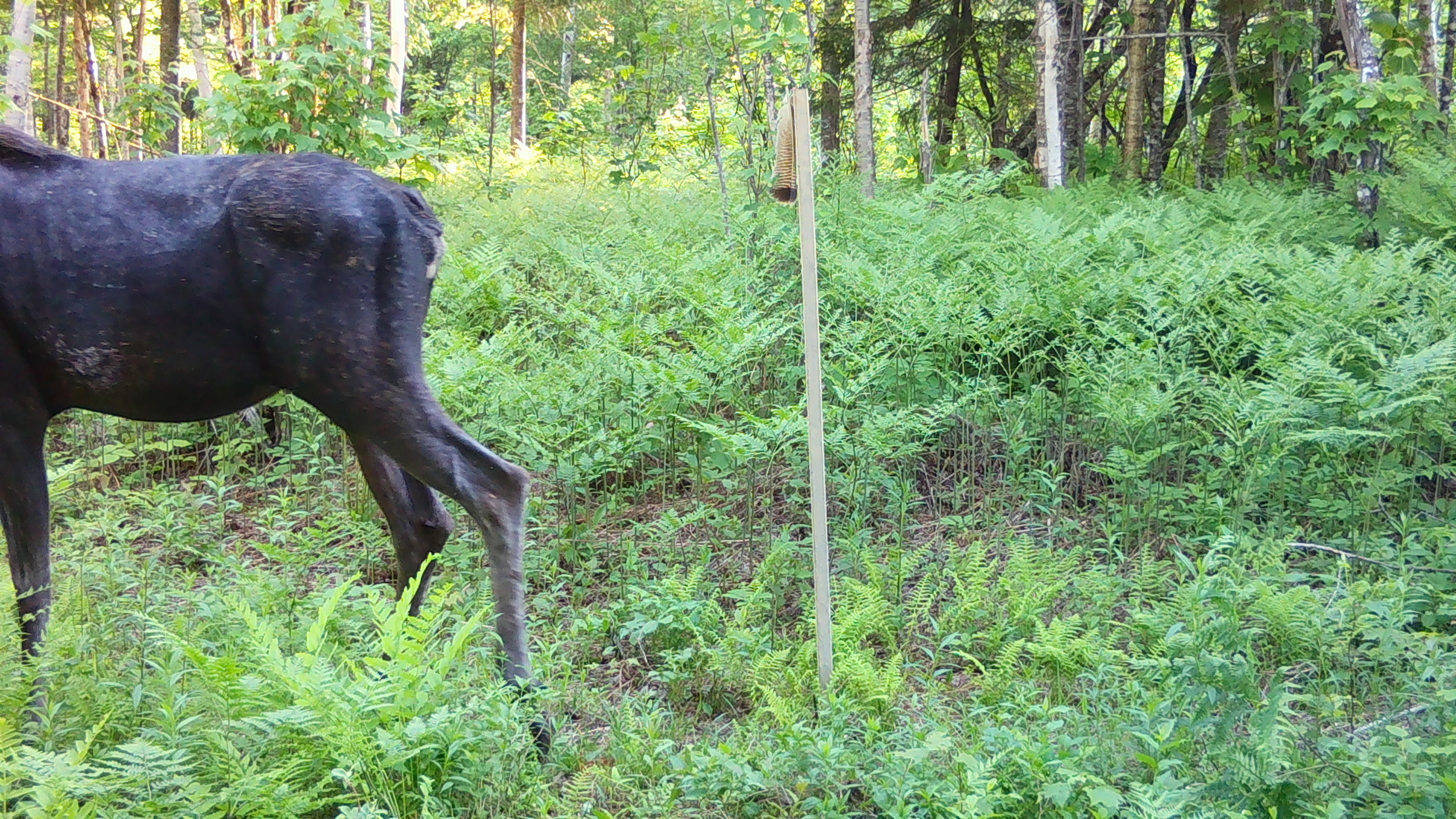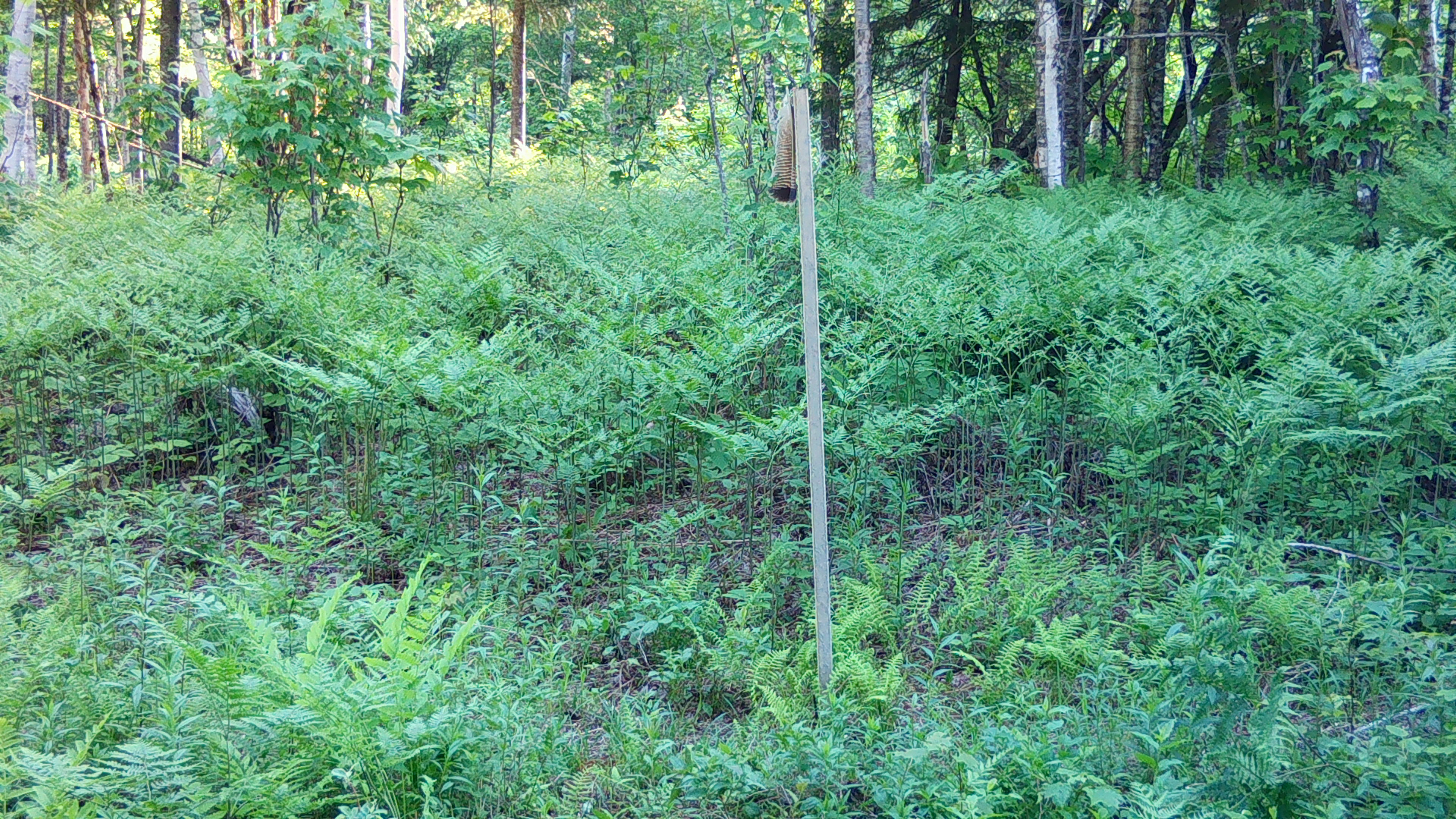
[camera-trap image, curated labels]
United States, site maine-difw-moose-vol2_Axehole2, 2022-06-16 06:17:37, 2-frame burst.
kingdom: Animalia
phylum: Chordata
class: Mammalia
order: Artiodactyla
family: Cervidae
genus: Alces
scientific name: Alces alces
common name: moose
Moose (Alces alces).